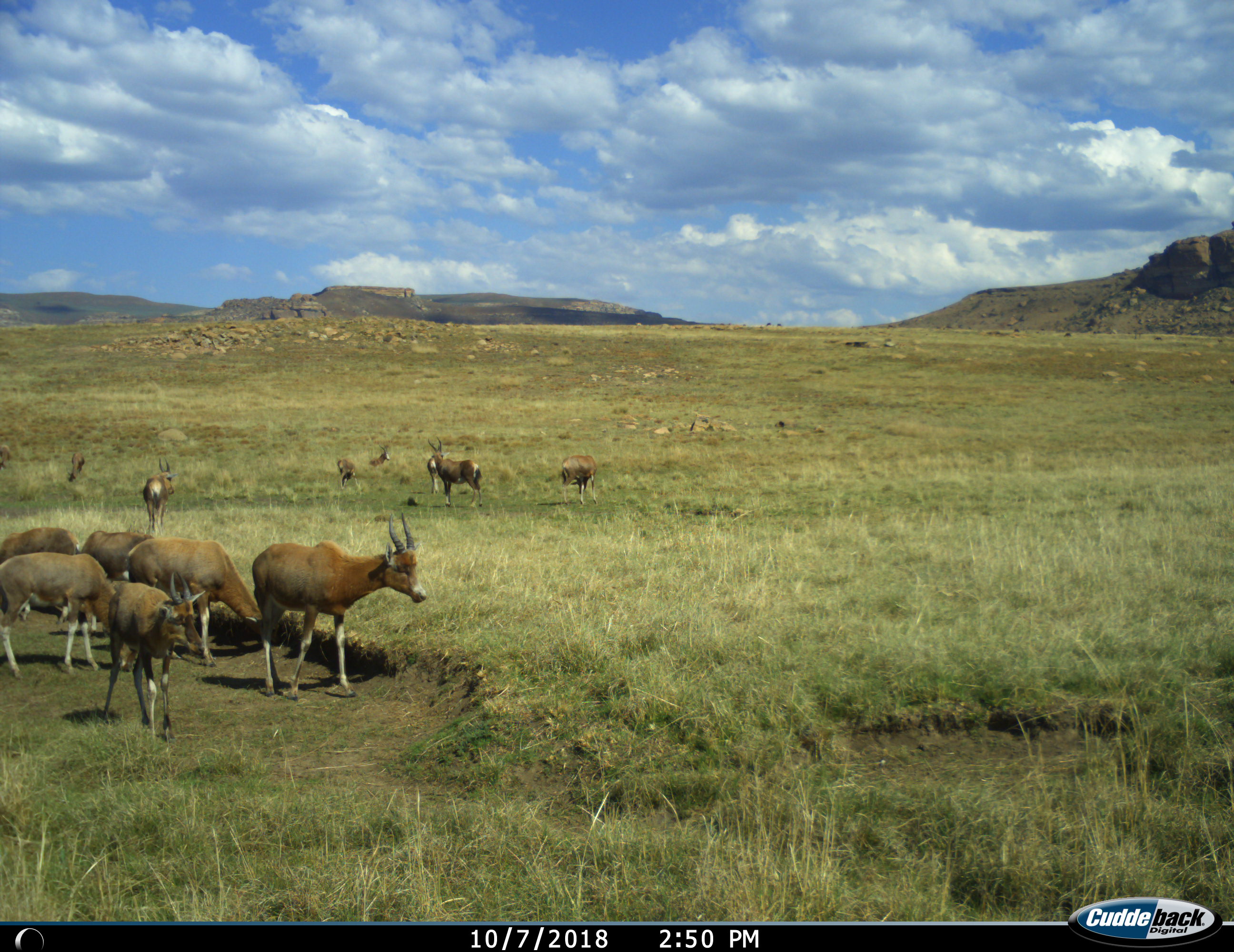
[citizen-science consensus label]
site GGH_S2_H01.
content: unidentified animal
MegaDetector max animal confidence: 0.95